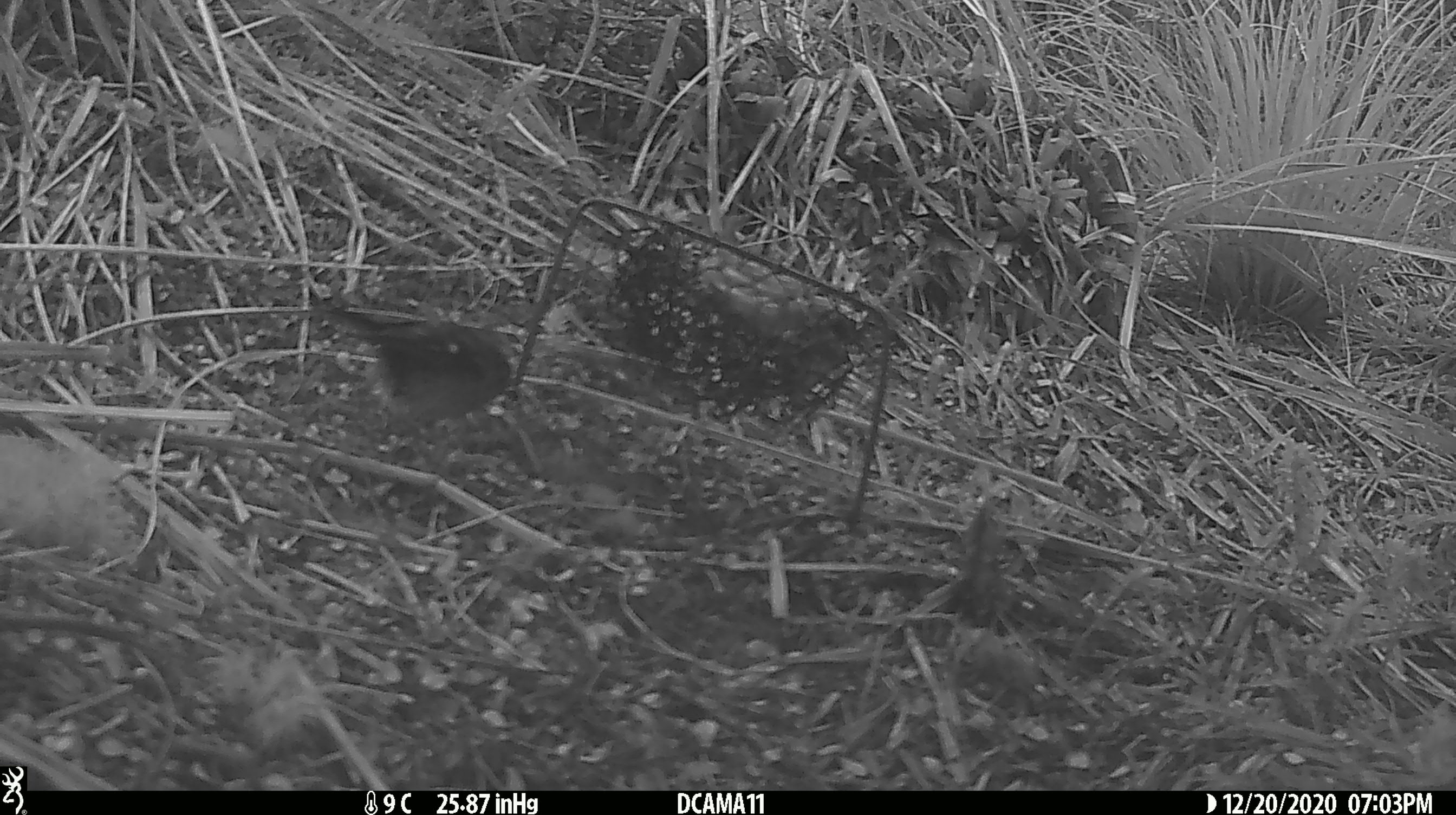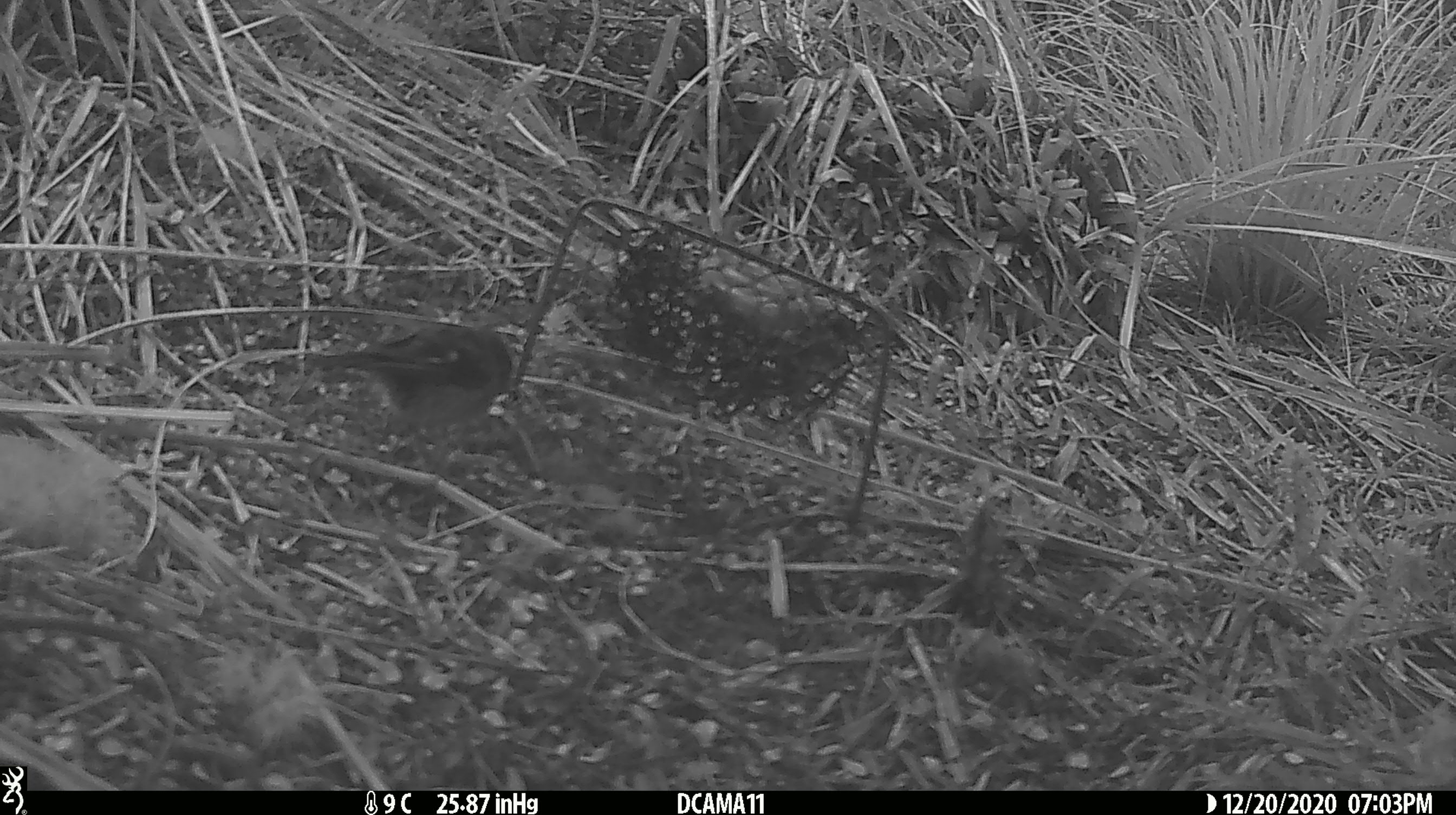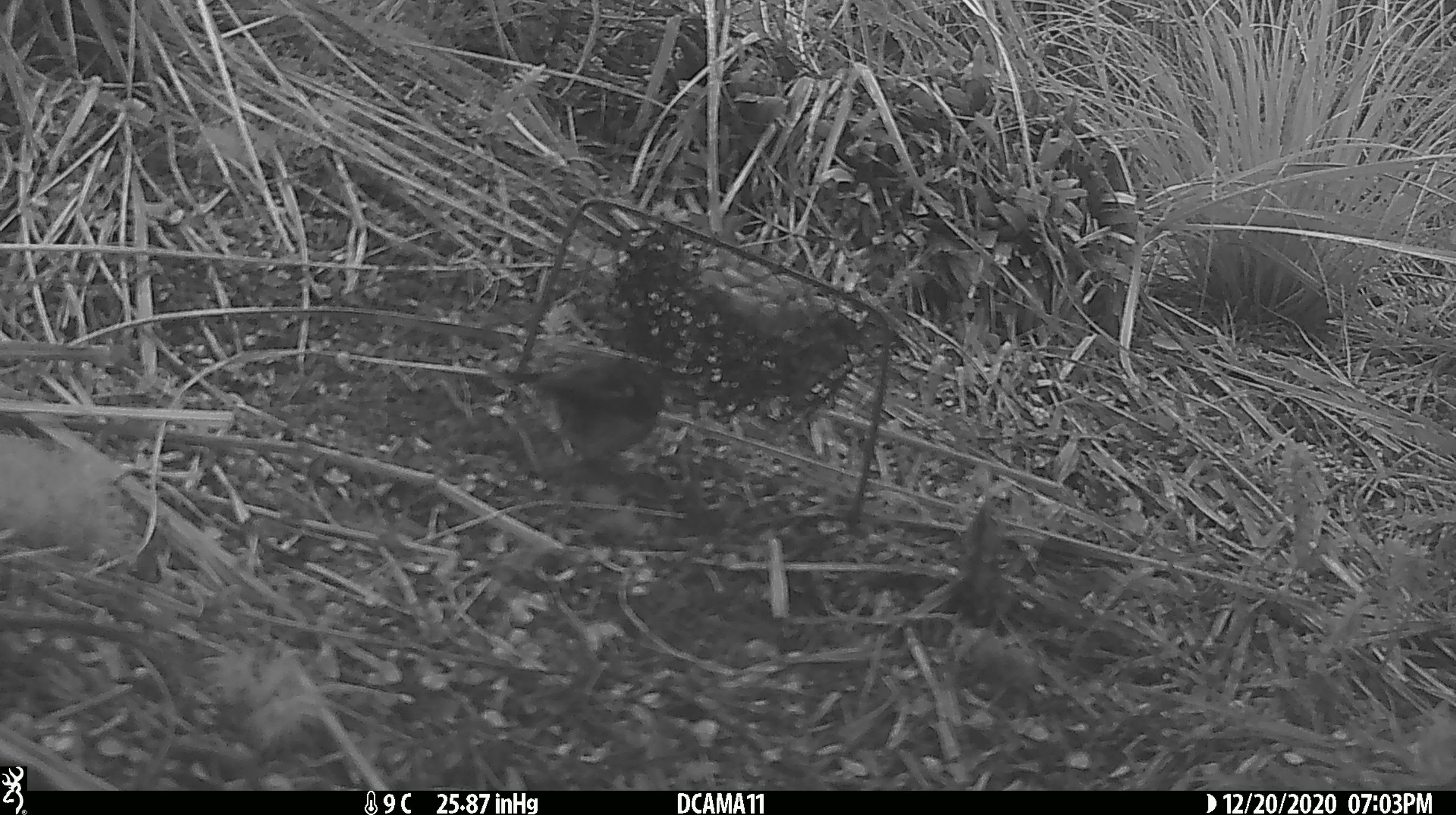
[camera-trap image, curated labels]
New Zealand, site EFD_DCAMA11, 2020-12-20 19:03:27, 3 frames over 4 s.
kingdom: Animalia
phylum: Chordata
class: Aves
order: Passeriformes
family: Petroicidae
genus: Petroica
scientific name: Petroica macrocephala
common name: tomtit